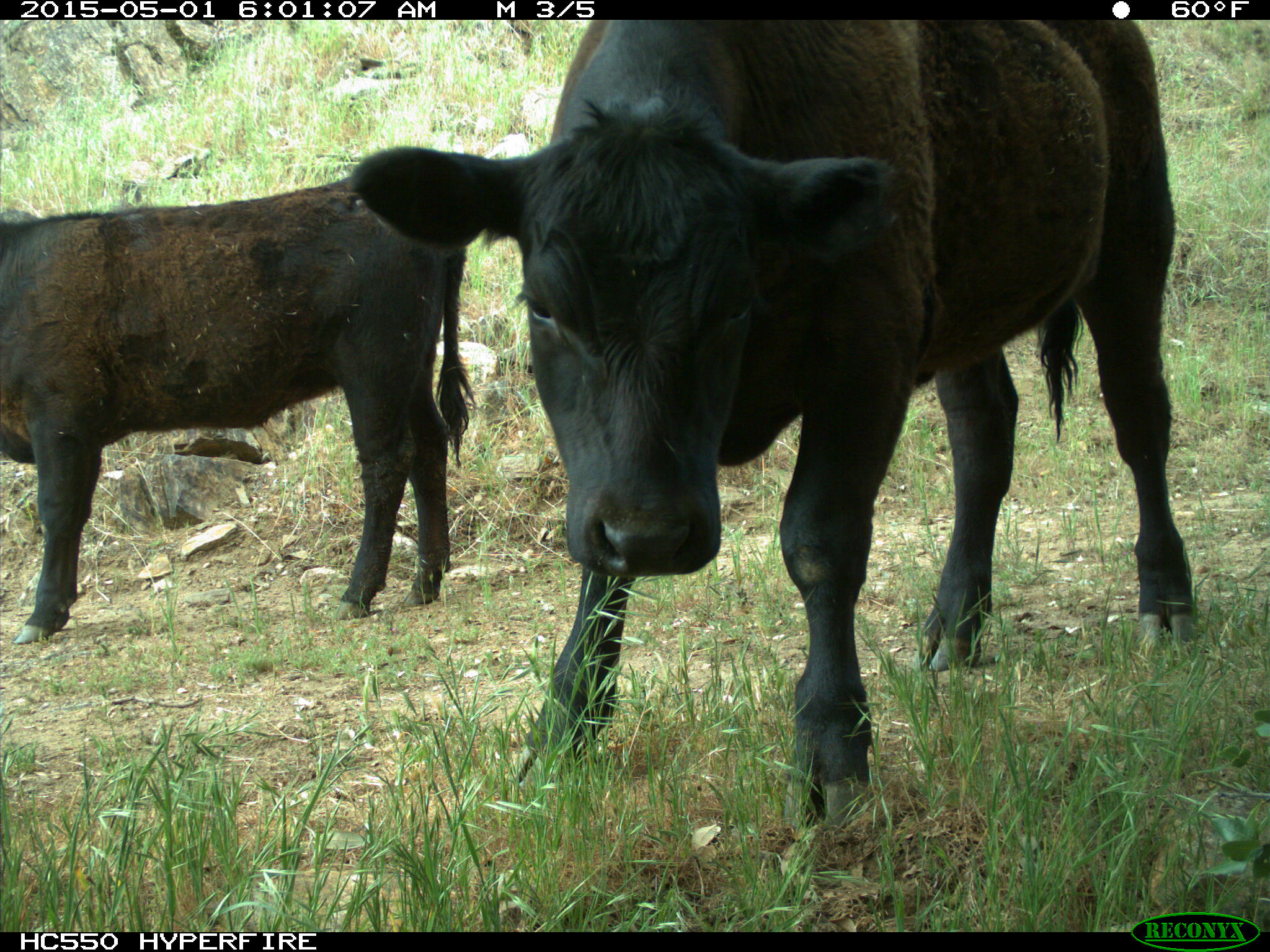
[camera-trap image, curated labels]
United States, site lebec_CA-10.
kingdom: Animalia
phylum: Chordata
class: Mammalia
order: Artiodactyla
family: Bovidae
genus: Bos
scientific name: Bos taurus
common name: domestic cow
Bos taurus (domestic cow).